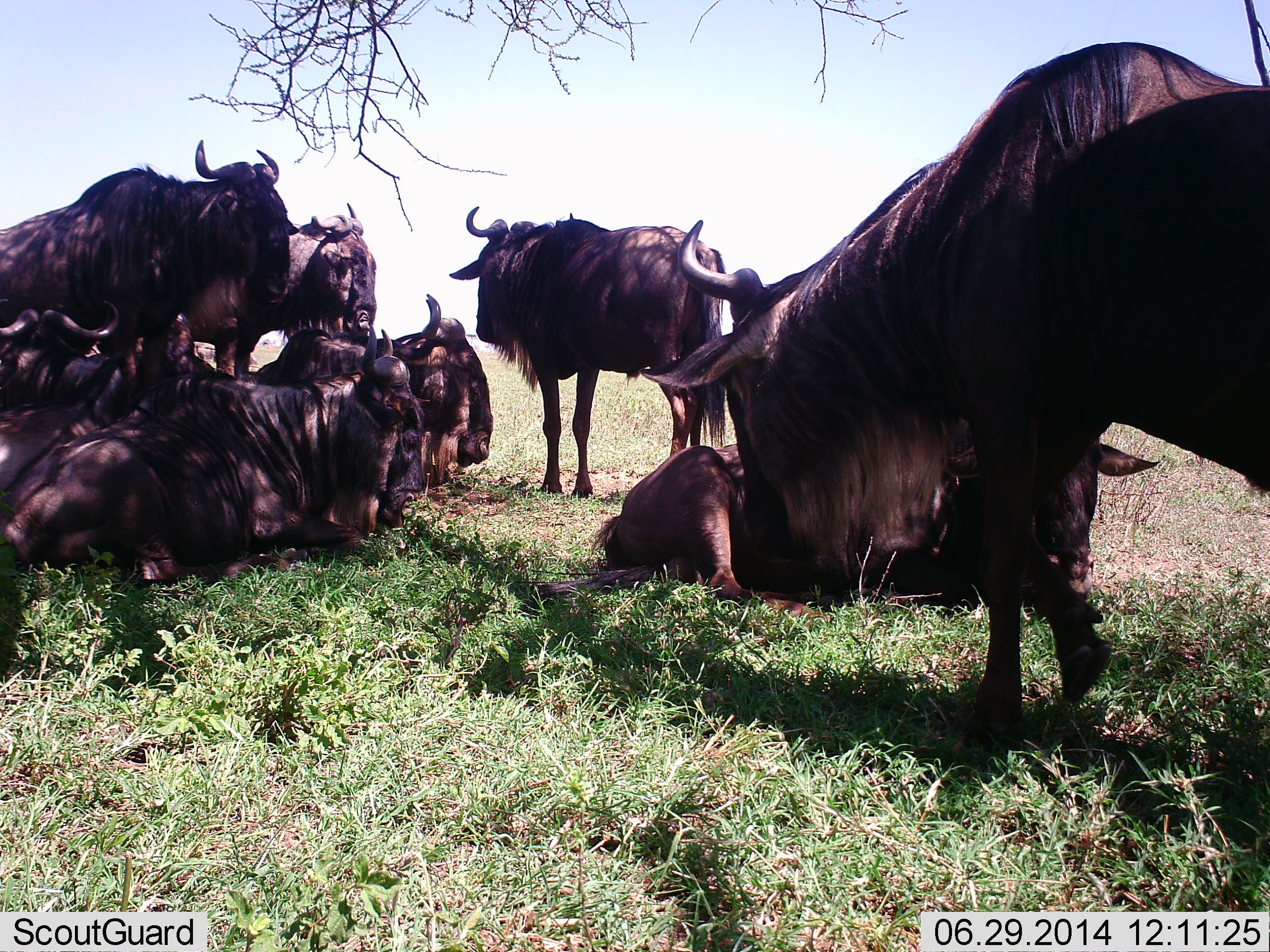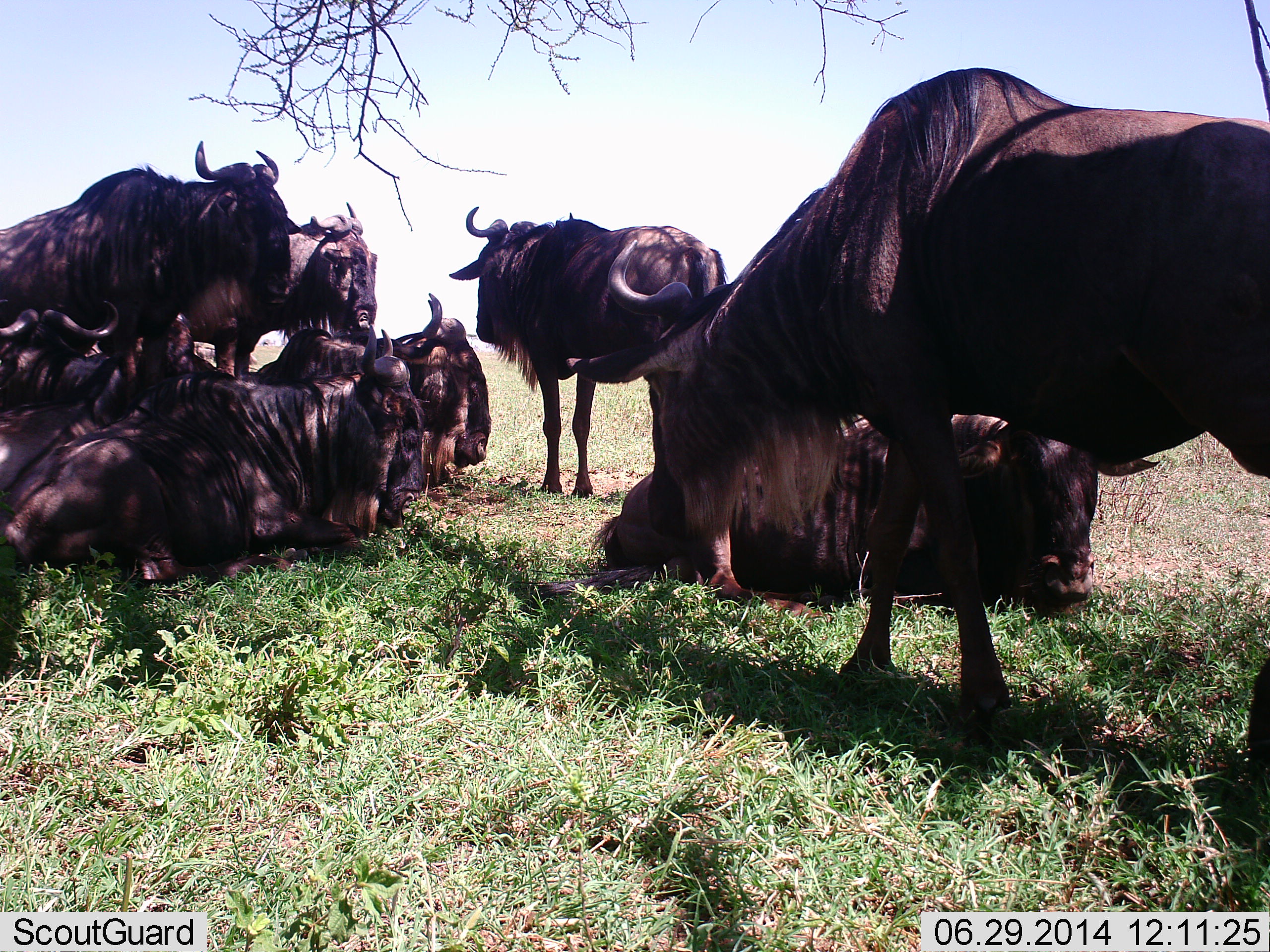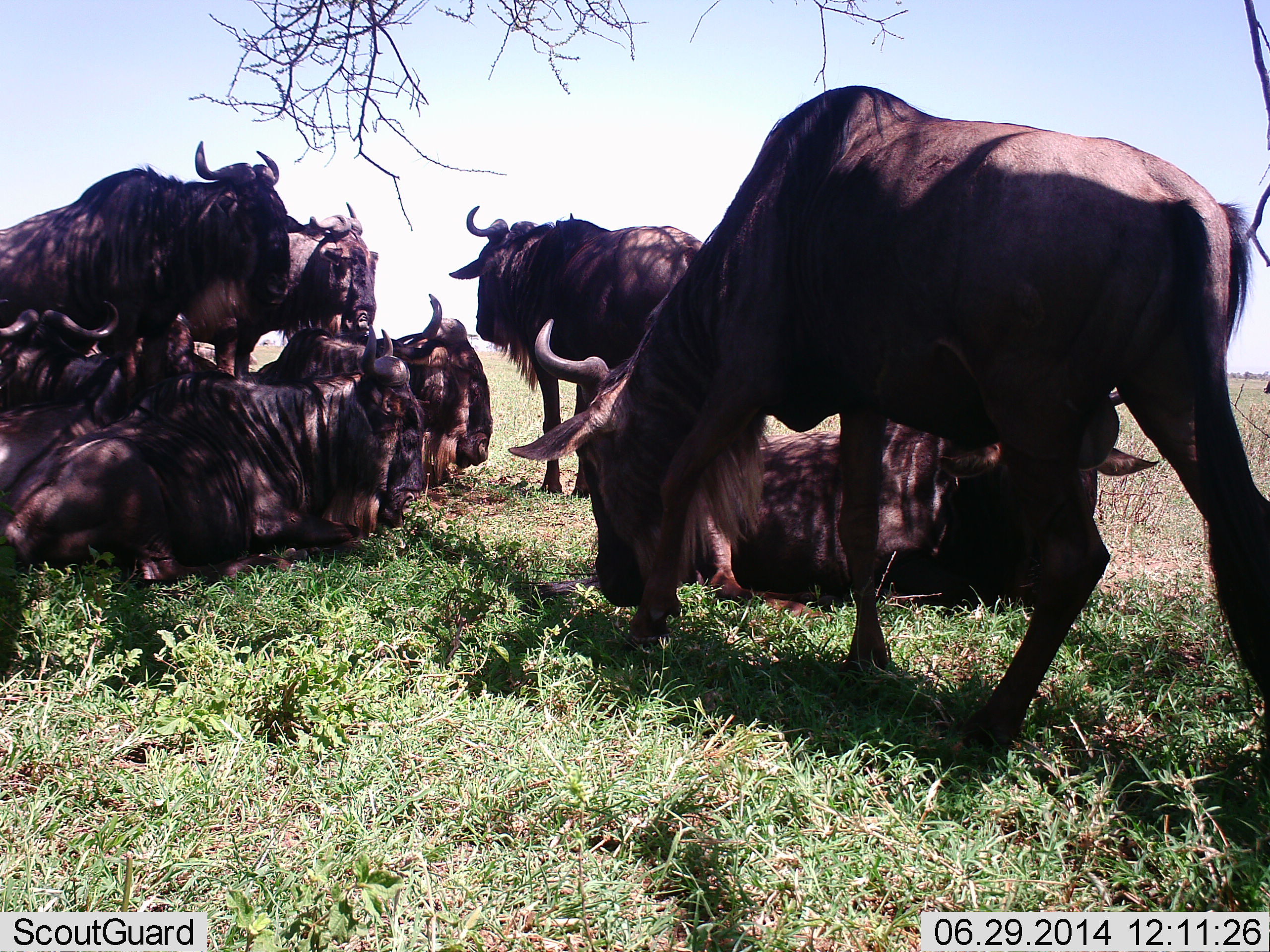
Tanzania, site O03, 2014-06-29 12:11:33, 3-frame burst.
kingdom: Animalia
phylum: Chordata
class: Mammalia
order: Artiodactyla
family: Bovidae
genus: Connochaetes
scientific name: Connochaetes taurinus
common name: blue wildebeest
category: wildebeest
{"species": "wildebeest (blue wildebeest) (Connochaetes taurinus)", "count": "8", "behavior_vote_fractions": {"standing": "80%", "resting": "100%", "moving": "50%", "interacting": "10%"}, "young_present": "0%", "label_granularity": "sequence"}